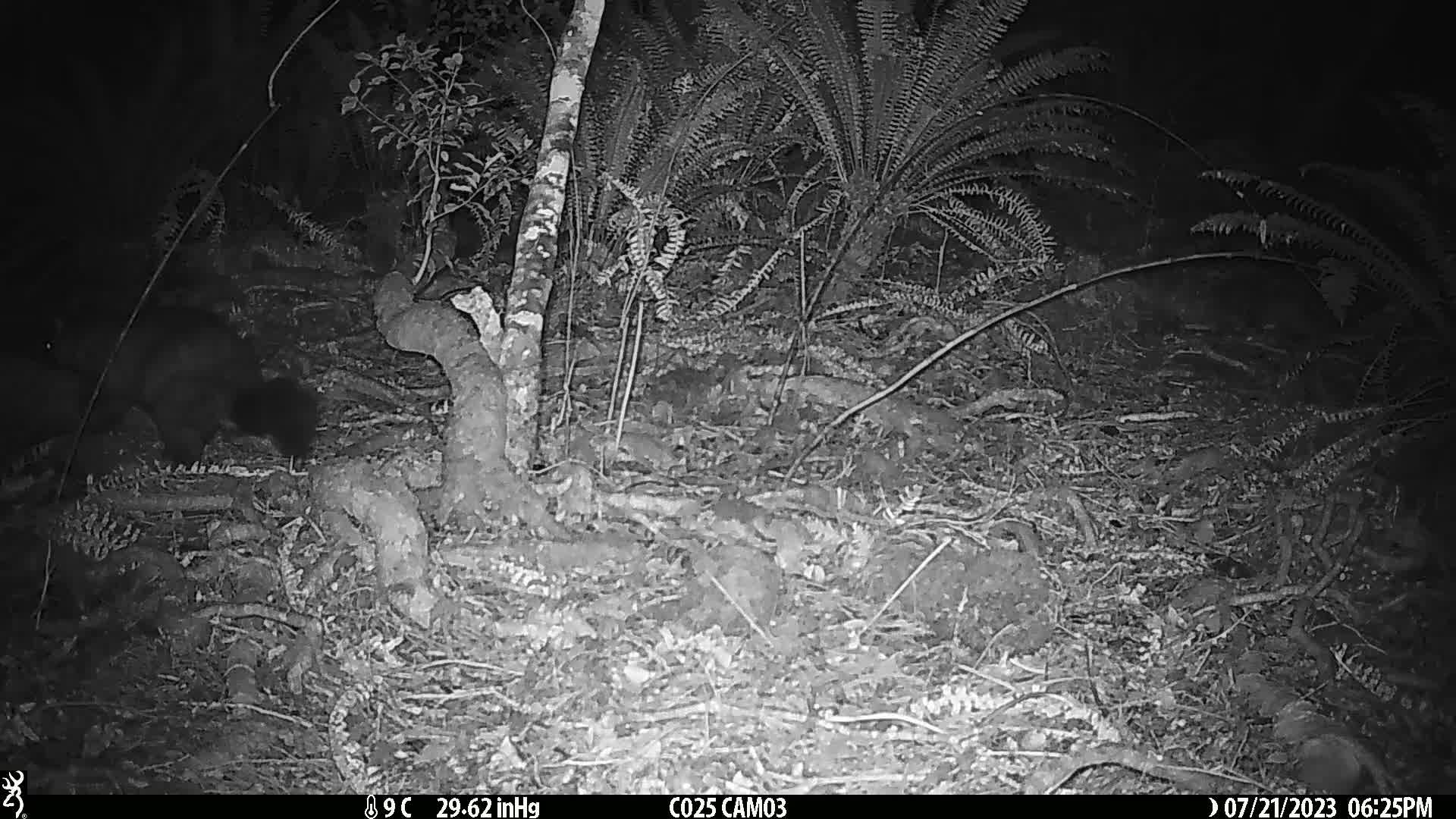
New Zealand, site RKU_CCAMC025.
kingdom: Animalia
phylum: Chordata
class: Mammalia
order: Diprotodontia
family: Phalangeridae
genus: Trichosurus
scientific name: Trichosurus vulpecula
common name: common brushtail possum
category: possum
Possum (common brushtail possum) (Trichosurus vulpecula).